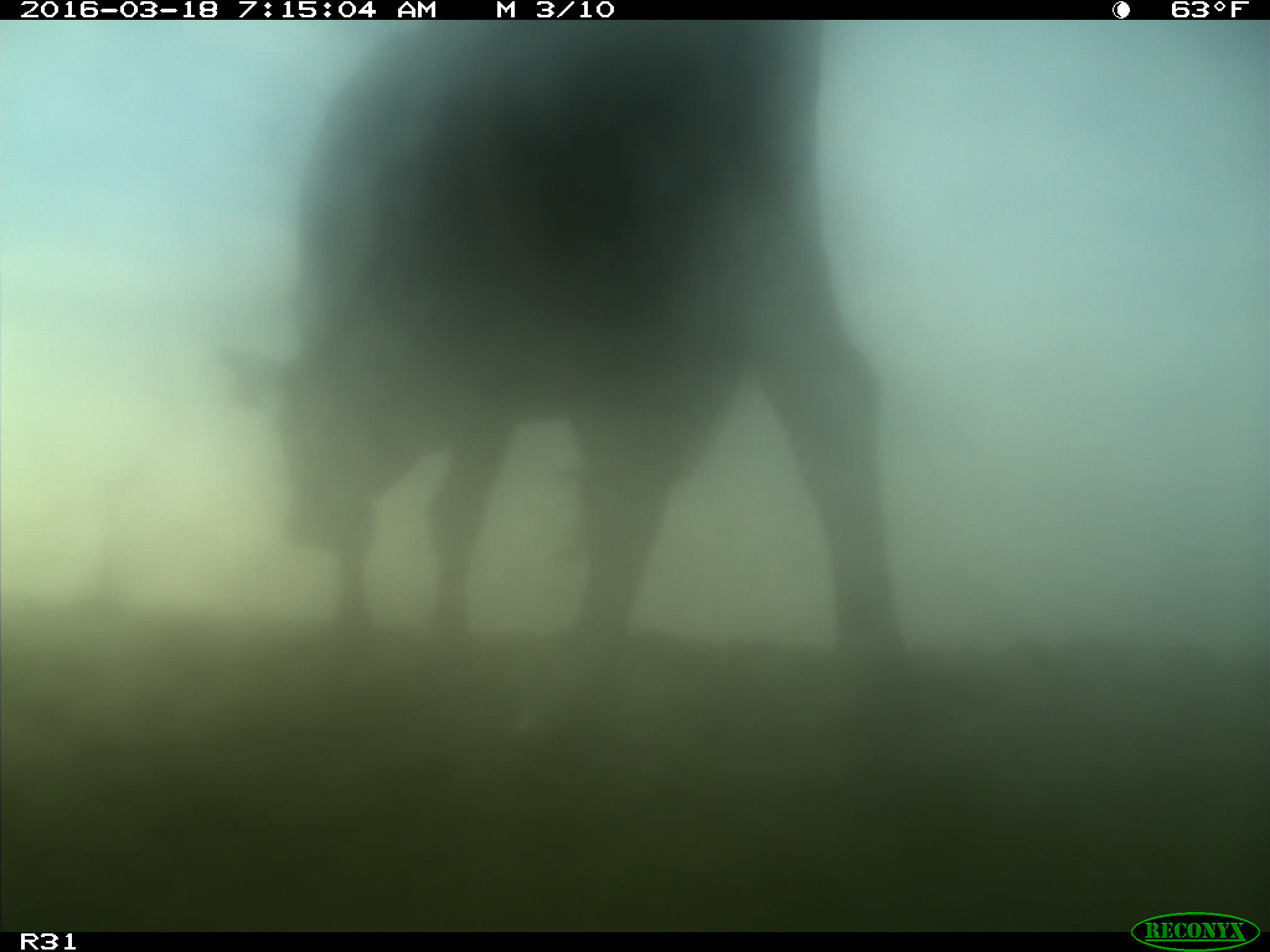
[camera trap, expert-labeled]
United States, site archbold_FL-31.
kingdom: Animalia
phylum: Chordata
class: Mammalia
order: Artiodactyla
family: Bovidae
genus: Bos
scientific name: Bos taurus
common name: domestic cow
Bos taurus (domestic cow).